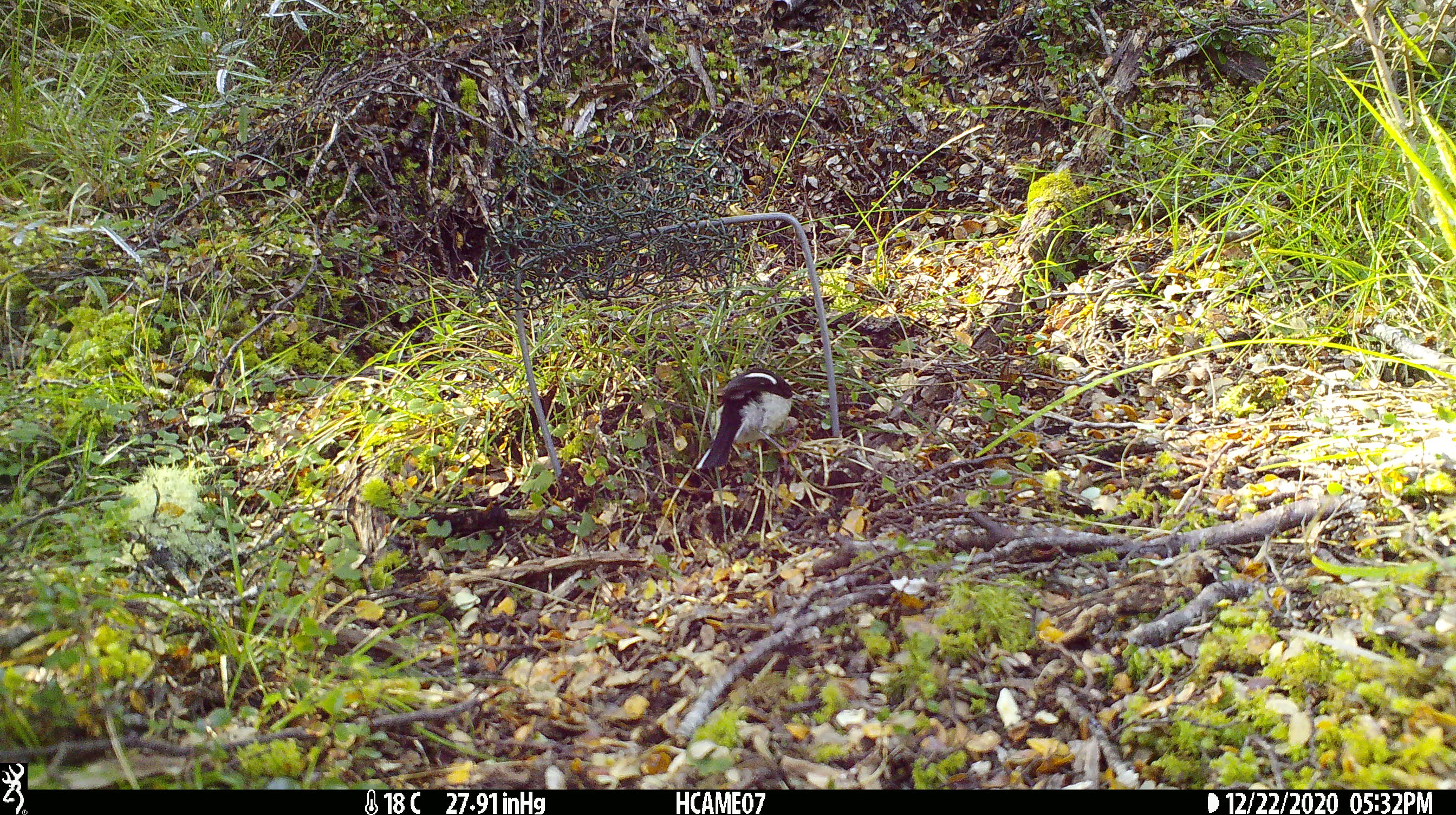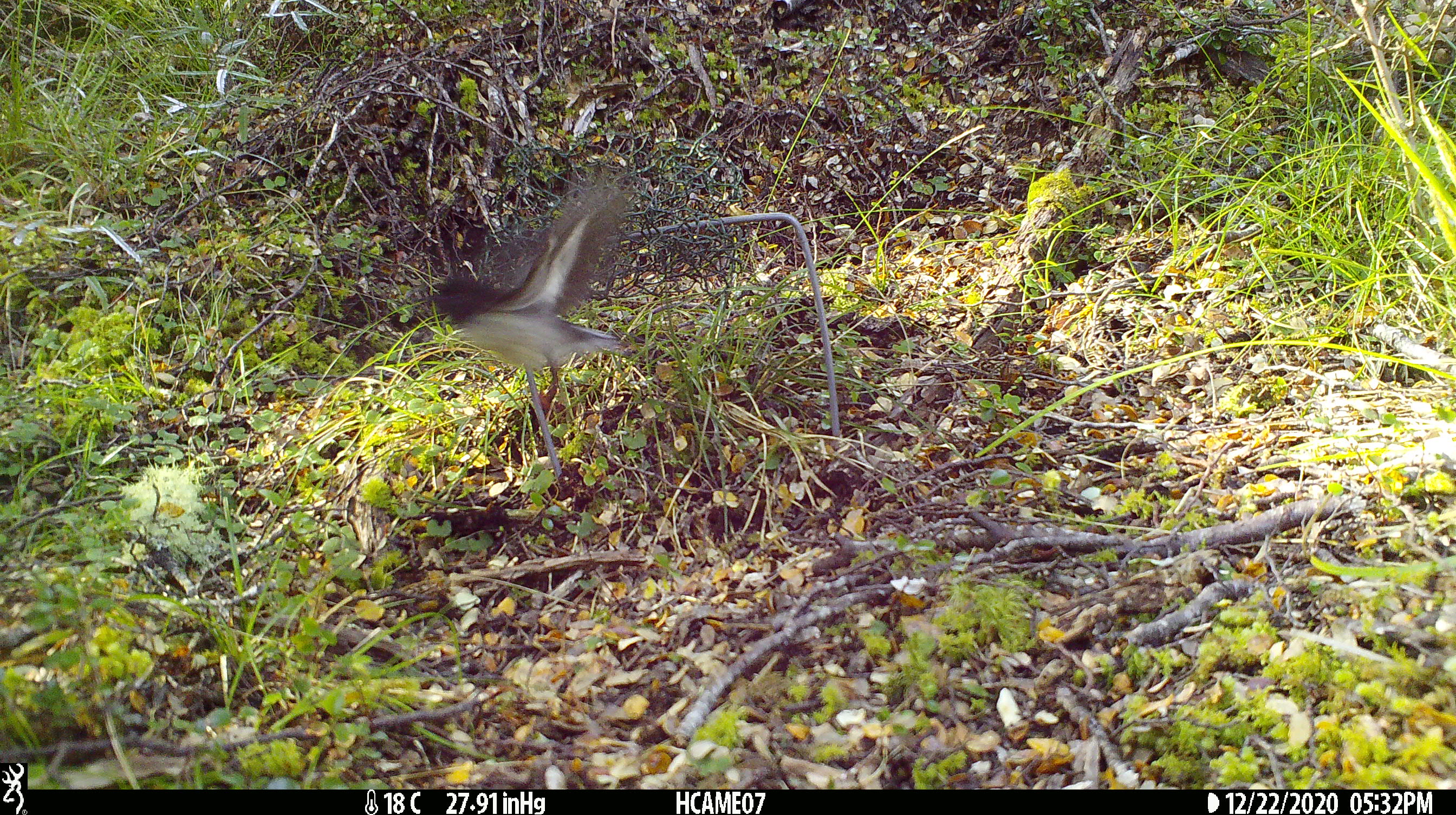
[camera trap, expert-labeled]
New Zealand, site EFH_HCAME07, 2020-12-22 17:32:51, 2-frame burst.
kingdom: Animalia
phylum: Chordata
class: Aves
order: Passeriformes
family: Petroicidae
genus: Petroica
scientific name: Petroica macrocephala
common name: tomtit